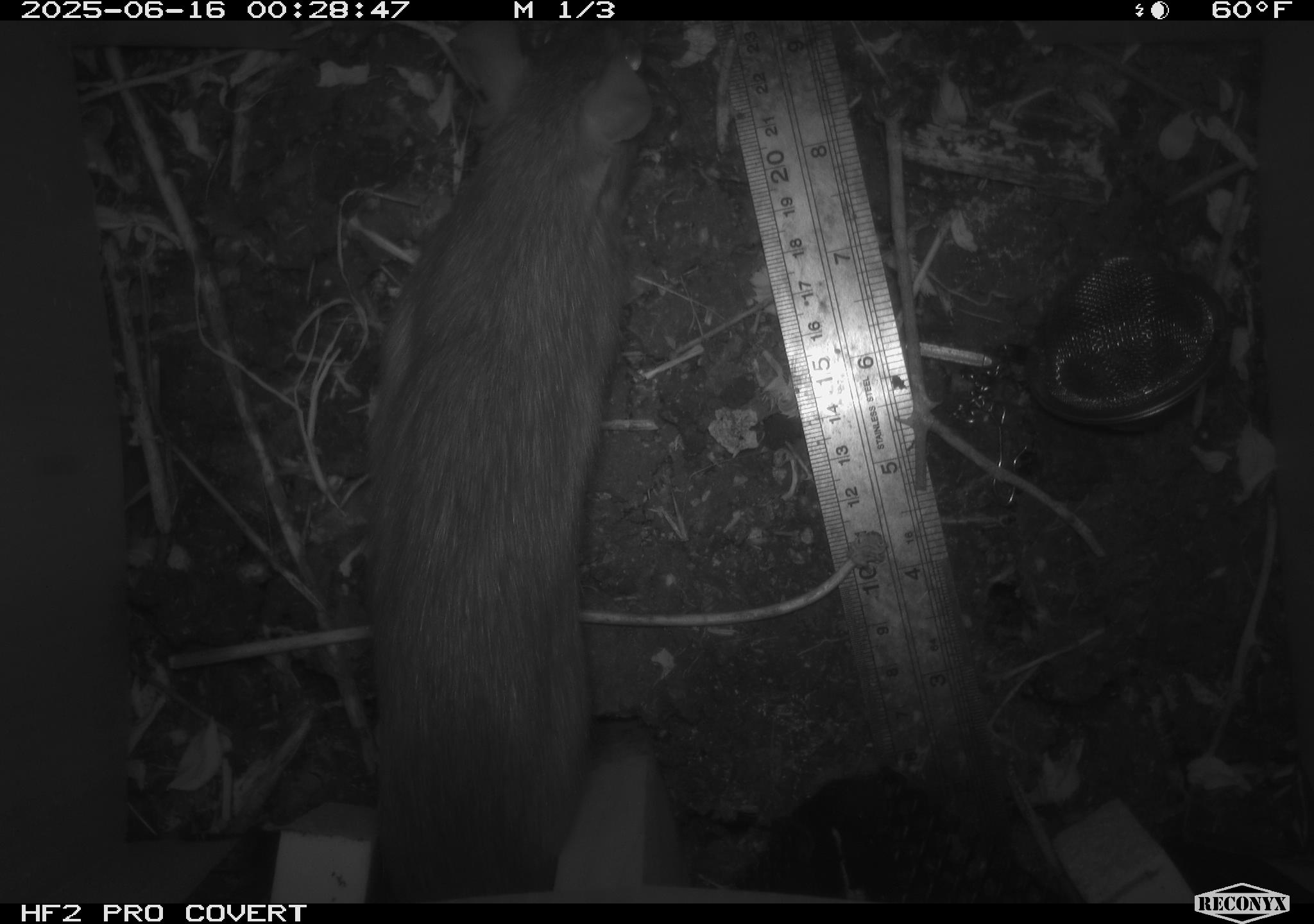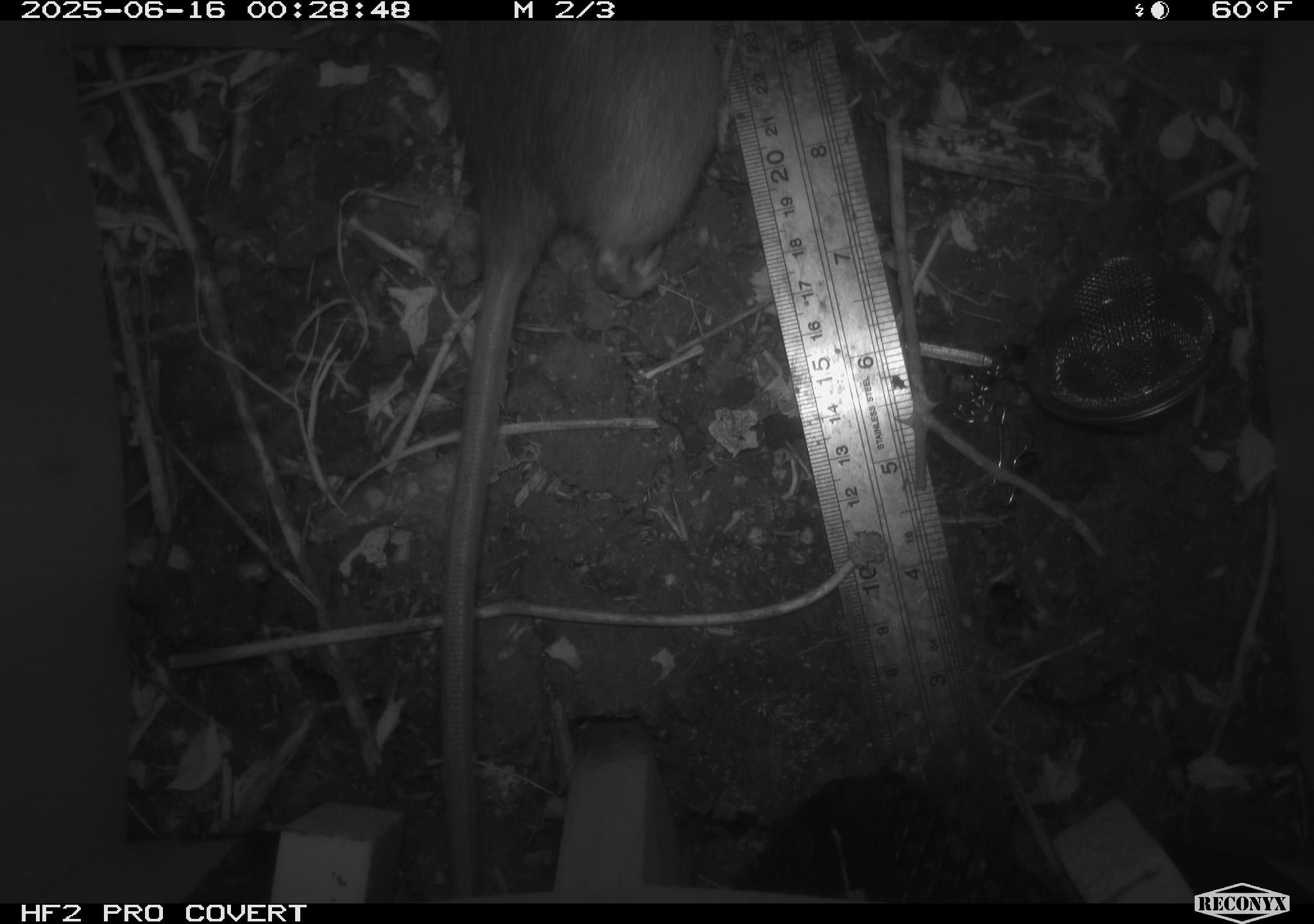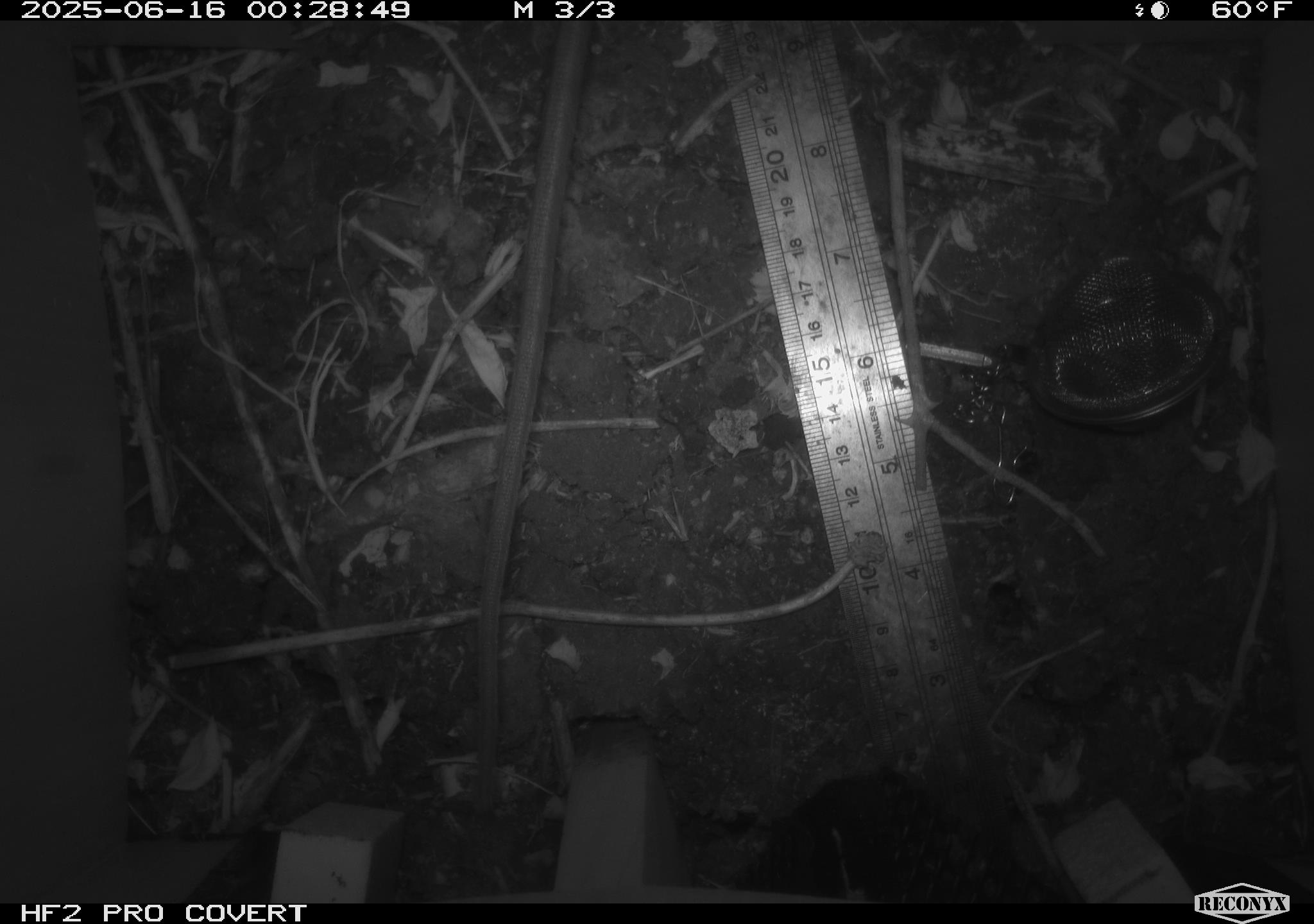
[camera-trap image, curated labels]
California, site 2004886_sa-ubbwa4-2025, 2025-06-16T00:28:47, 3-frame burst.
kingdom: Animalia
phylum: Chordata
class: Mammalia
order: Rodentia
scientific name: Rodentia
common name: rodent